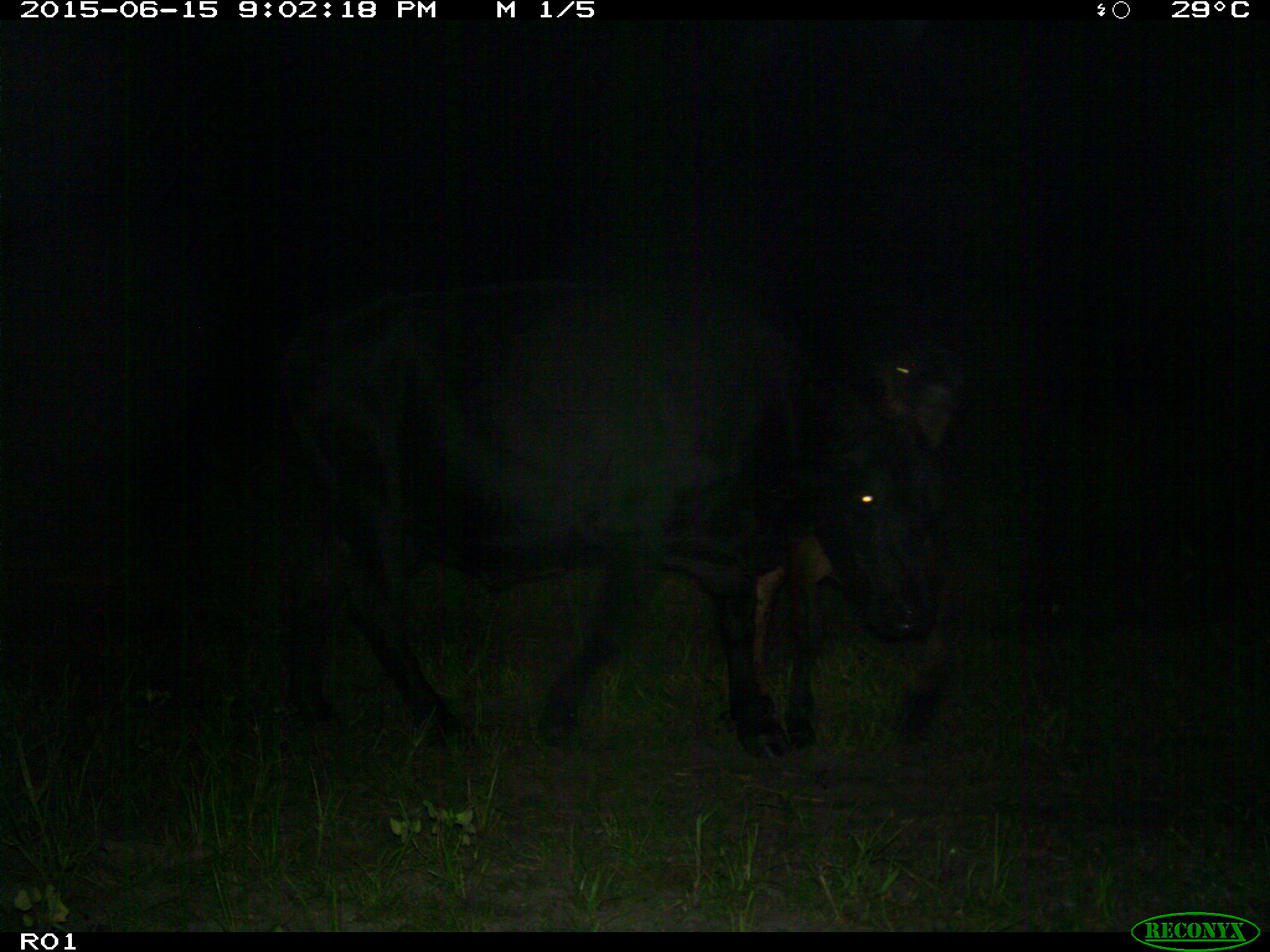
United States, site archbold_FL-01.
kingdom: Animalia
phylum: Chordata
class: Mammalia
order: Artiodactyla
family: Bovidae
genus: Bos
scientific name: Bos taurus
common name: domestic cow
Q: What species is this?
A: Bos taurus (domestic cow).